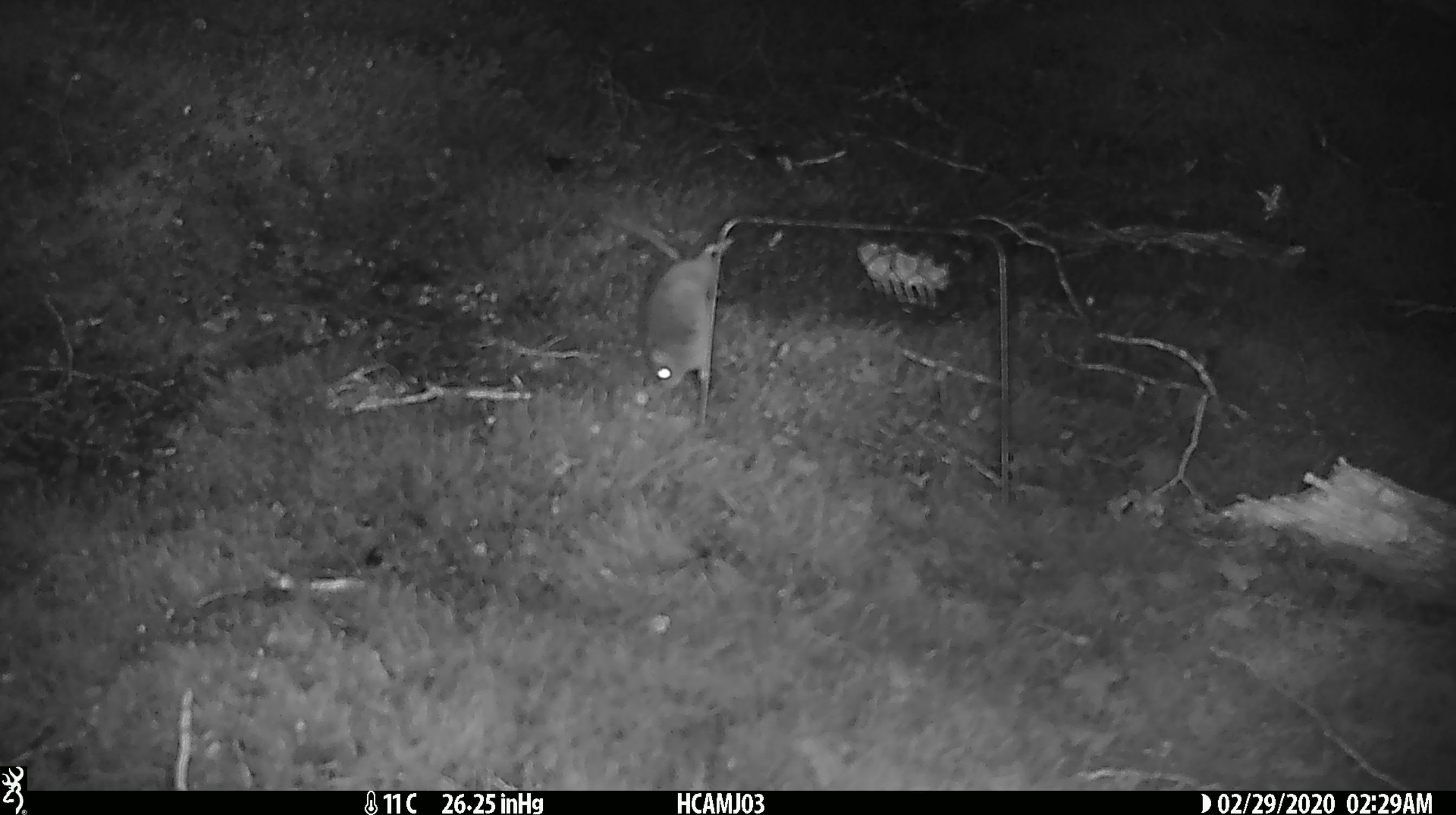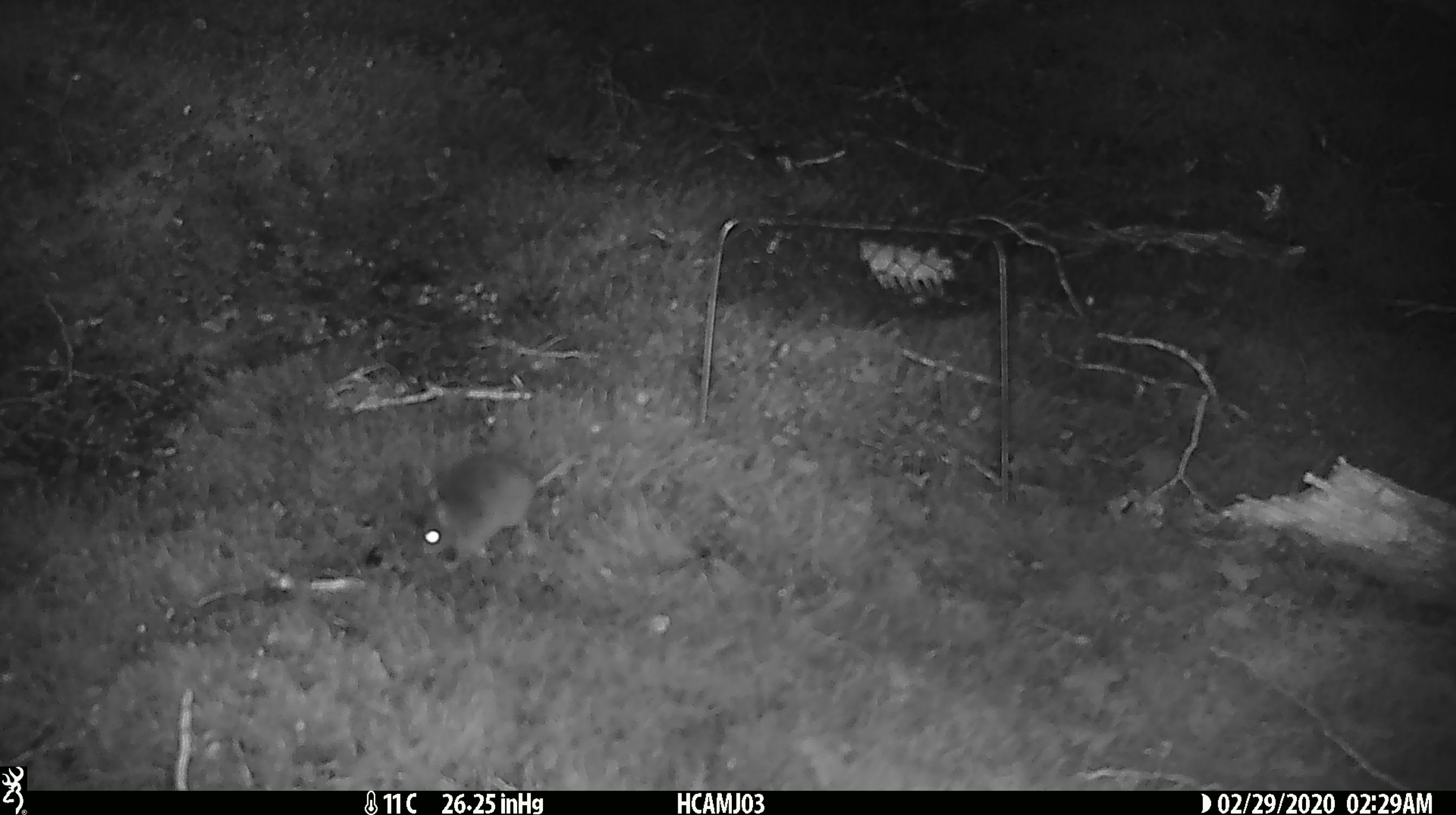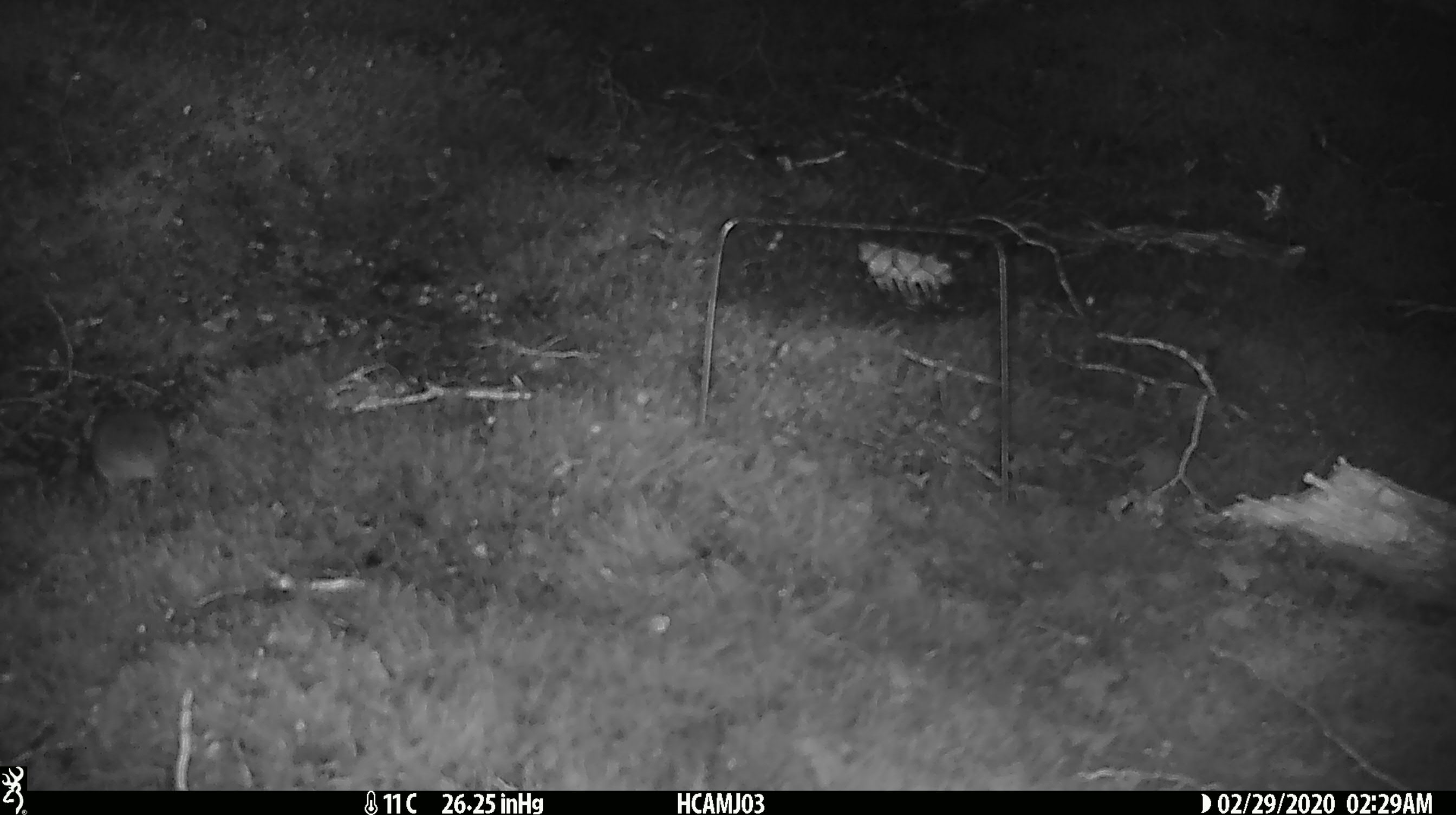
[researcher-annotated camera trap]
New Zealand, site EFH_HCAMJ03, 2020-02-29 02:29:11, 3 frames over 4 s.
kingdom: Animalia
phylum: Chordata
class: Mammalia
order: Rodentia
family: Muridae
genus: Mus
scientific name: Mus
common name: mouse